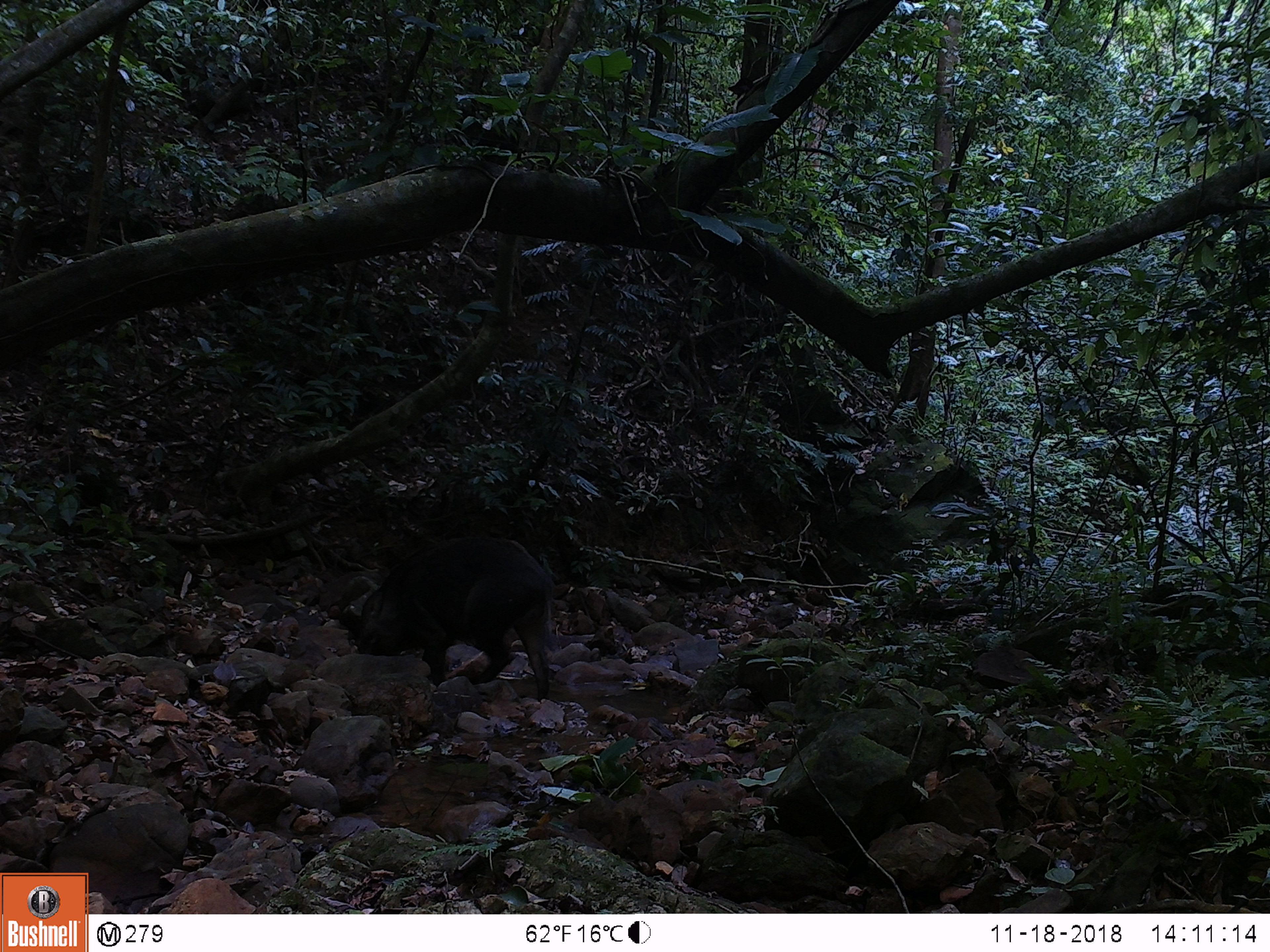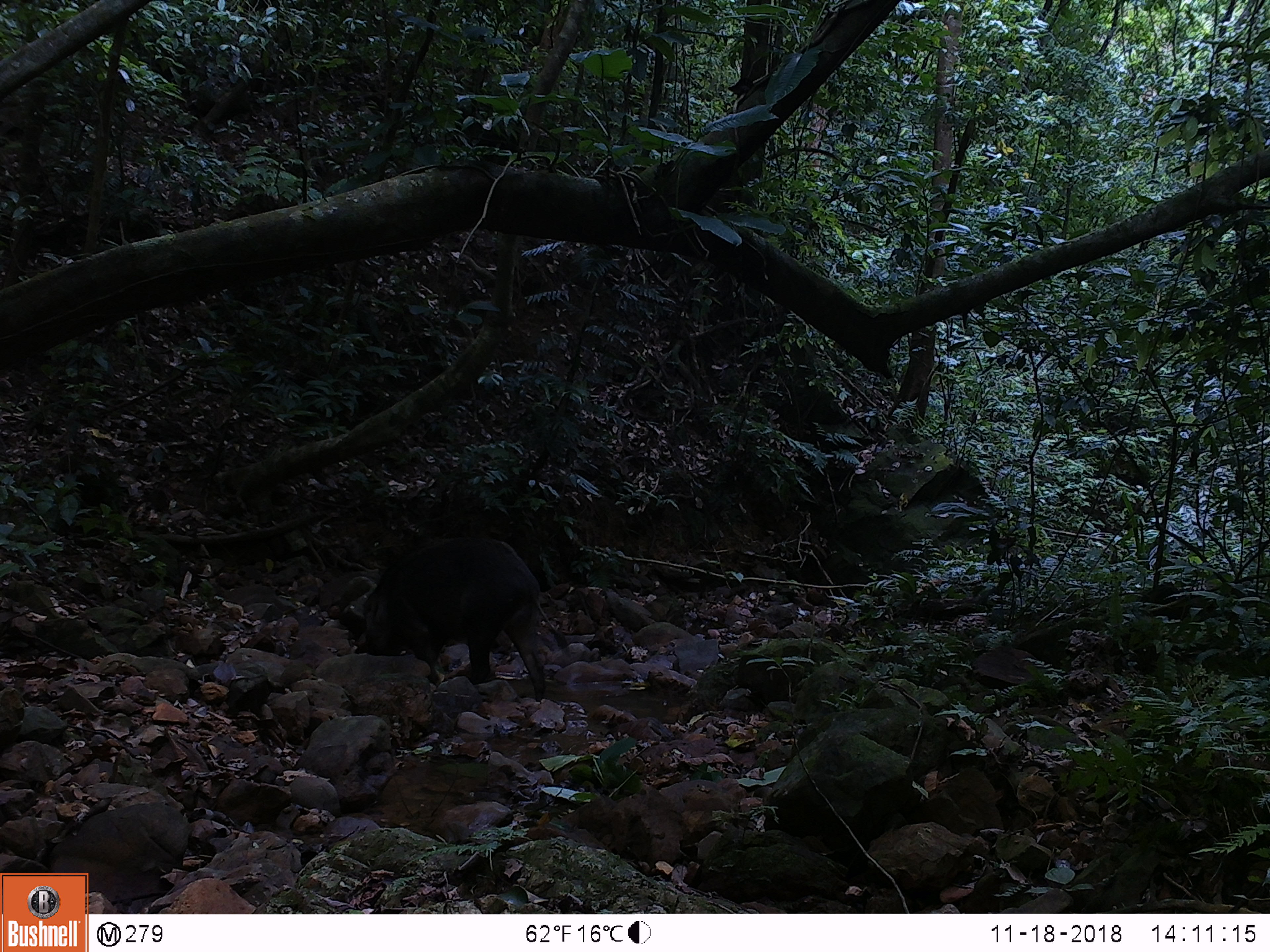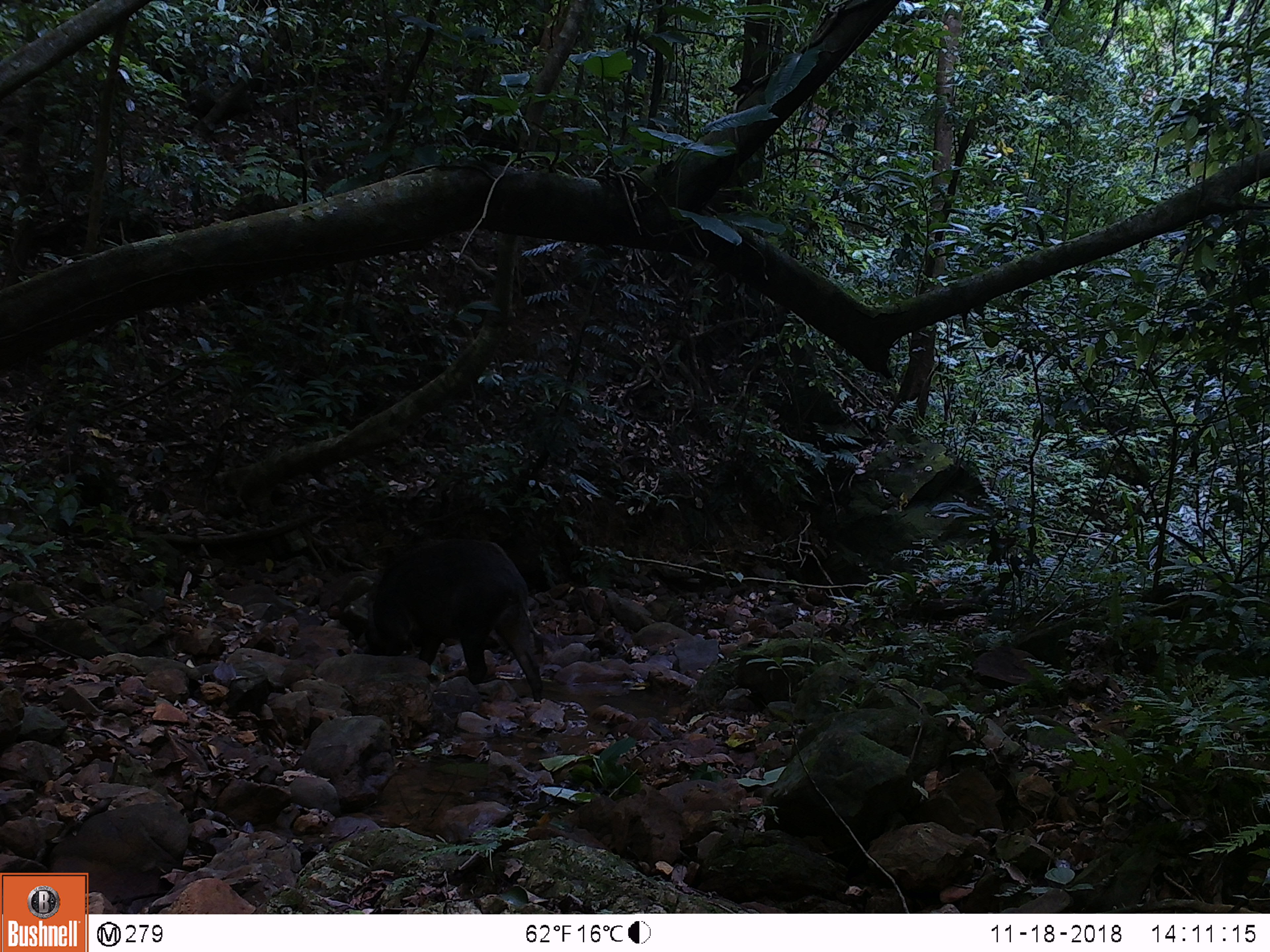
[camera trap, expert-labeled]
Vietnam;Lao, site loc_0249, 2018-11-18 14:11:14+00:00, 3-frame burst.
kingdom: Animalia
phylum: Chordata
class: Mammalia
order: Artiodactyla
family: Suidae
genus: Sus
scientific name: Sus scrofa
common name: eurasian wild pig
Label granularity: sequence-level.